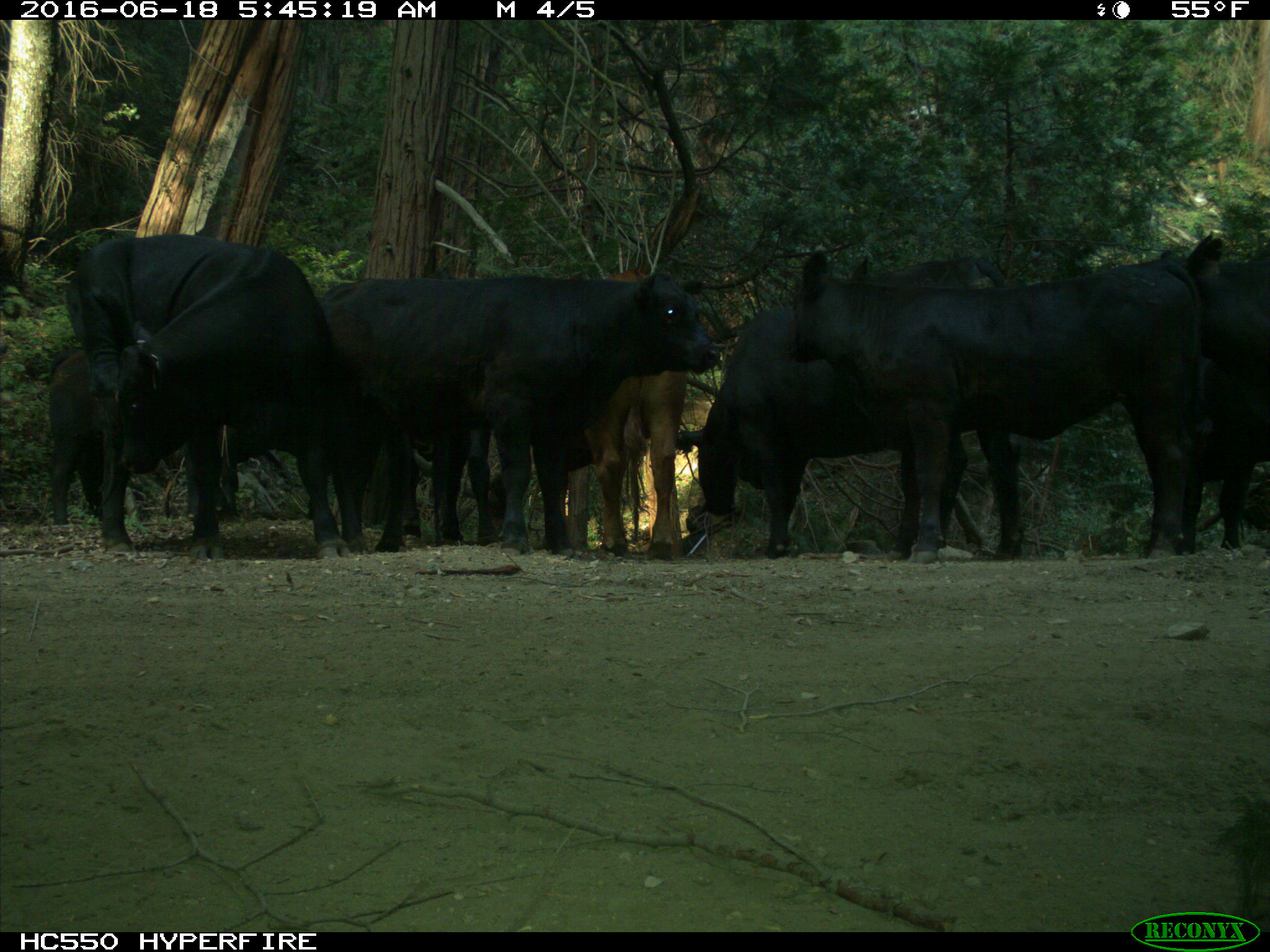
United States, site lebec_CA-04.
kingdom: Animalia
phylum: Chordata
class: Mammalia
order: Artiodactyla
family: Bovidae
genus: Bos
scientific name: Bos taurus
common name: domestic cow